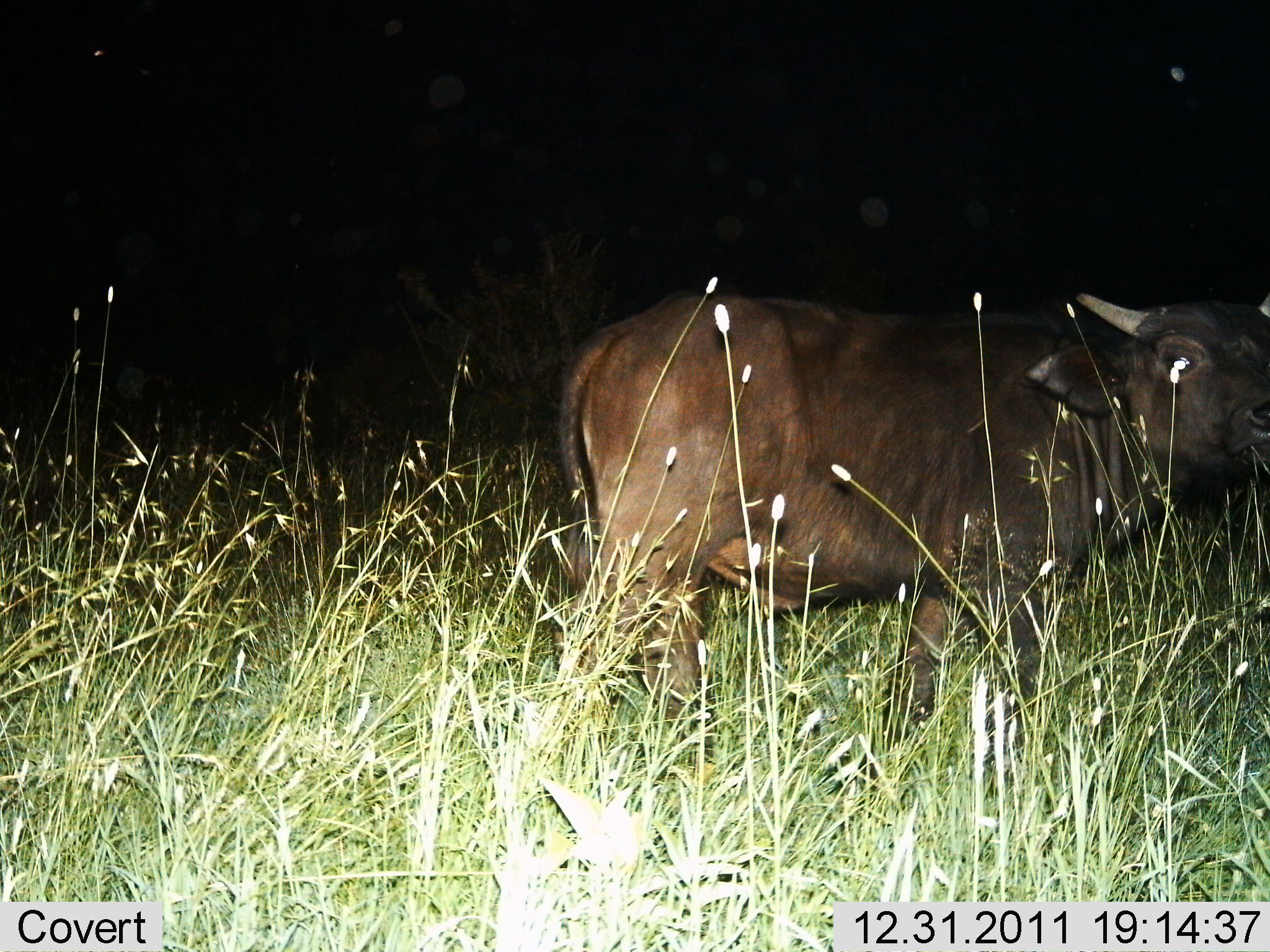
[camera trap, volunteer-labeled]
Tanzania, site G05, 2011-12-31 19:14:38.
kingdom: Animalia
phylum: Chordata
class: Mammalia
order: Artiodactyla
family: Bovidae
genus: Syncerus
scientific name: Syncerus caffer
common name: cape buffalo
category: buffalo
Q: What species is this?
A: Buffalo (cape buffalo) (Syncerus caffer).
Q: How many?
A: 1.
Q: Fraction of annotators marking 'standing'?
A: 90%.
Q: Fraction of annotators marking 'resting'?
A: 0%.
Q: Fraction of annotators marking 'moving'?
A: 0%.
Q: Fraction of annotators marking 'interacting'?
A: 0%.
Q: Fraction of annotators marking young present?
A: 10%.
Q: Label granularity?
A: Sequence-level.